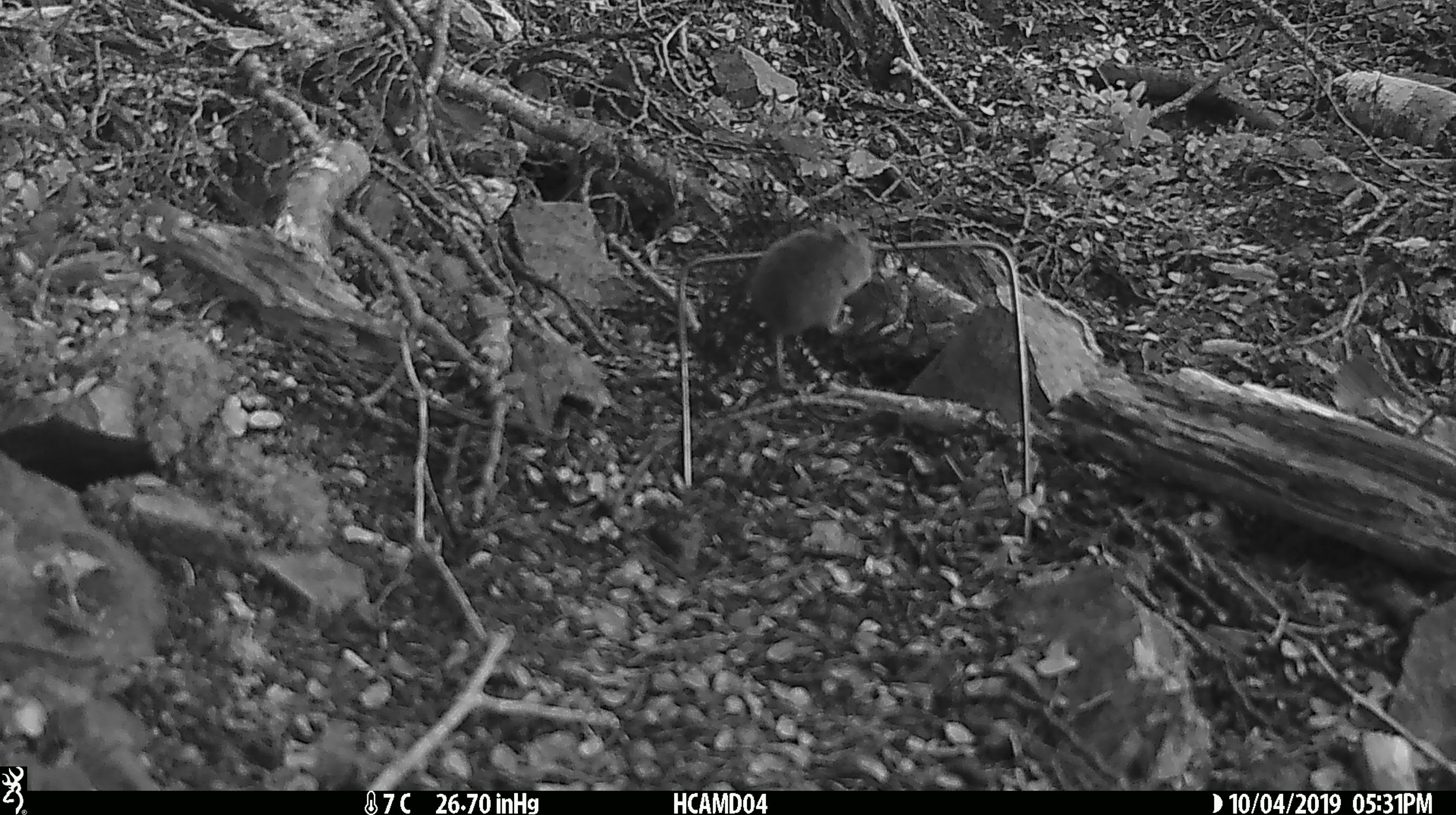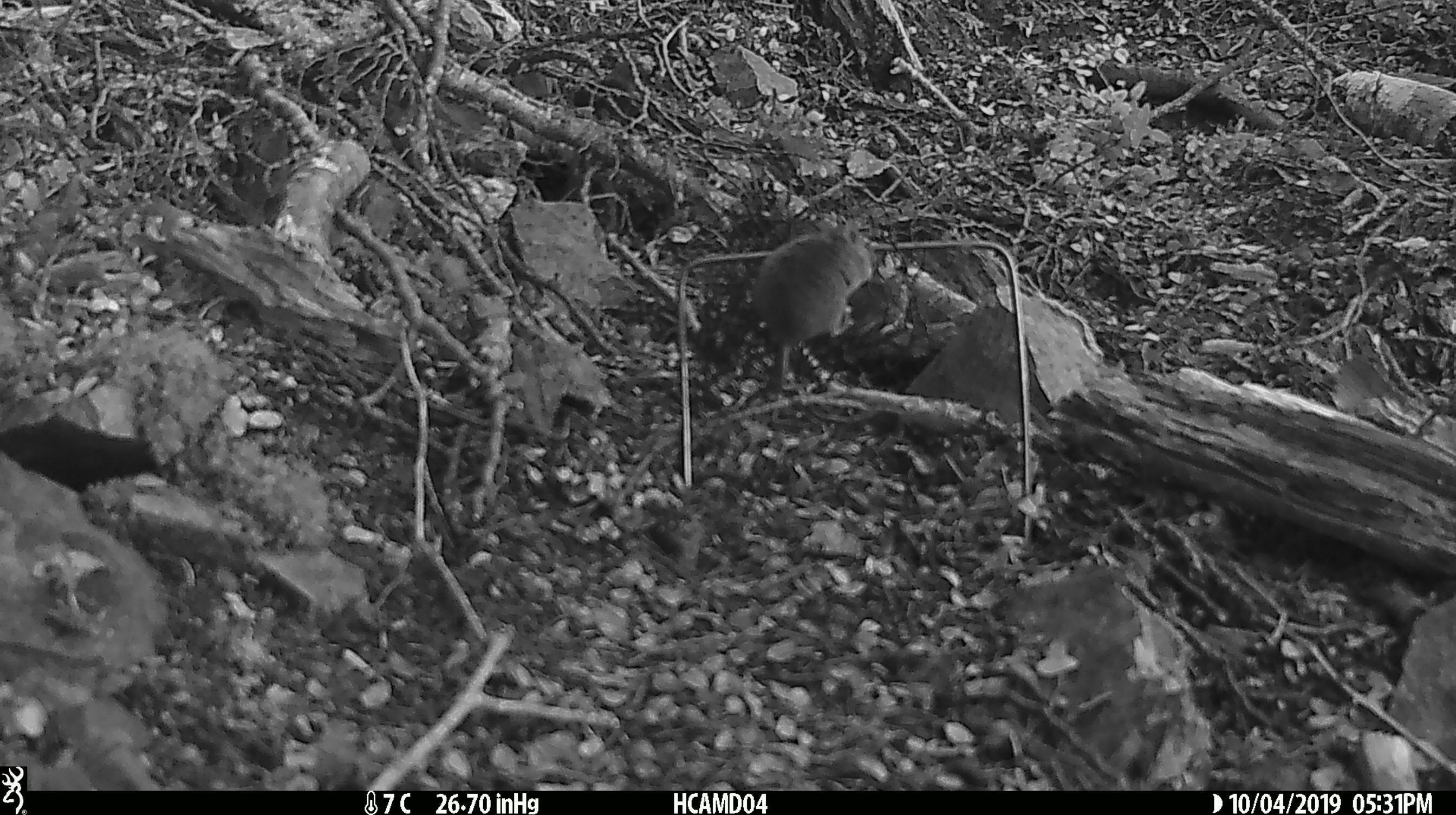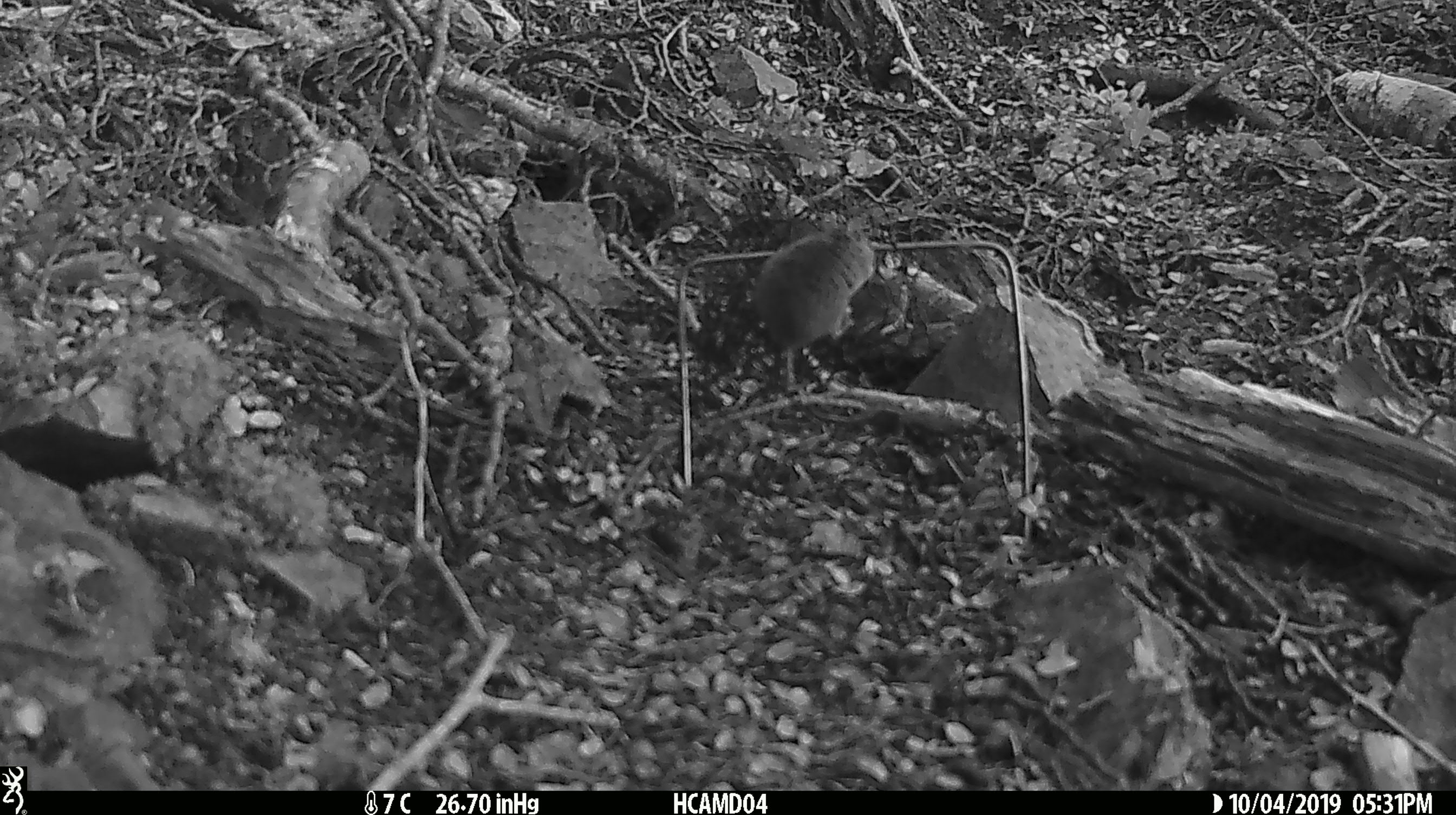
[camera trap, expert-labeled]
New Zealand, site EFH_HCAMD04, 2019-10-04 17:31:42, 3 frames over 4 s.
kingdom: Animalia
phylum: Chordata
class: Mammalia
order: Rodentia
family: Muridae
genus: Mus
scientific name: Mus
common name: mouse